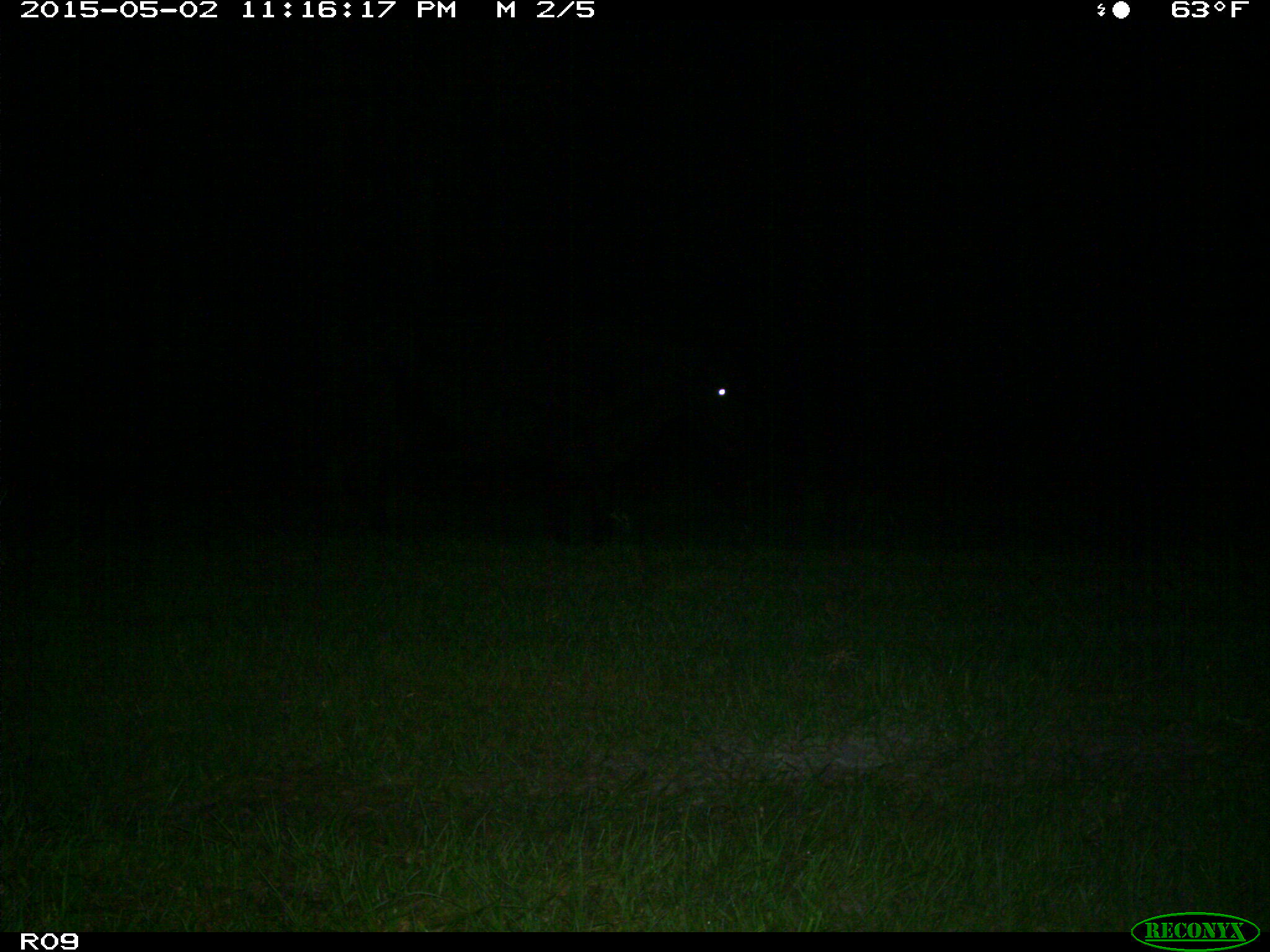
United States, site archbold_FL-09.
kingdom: Animalia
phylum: Chordata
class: Mammalia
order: Artiodactyla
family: Bovidae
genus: Bos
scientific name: Bos taurus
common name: domestic cow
Bos taurus (domestic cow).